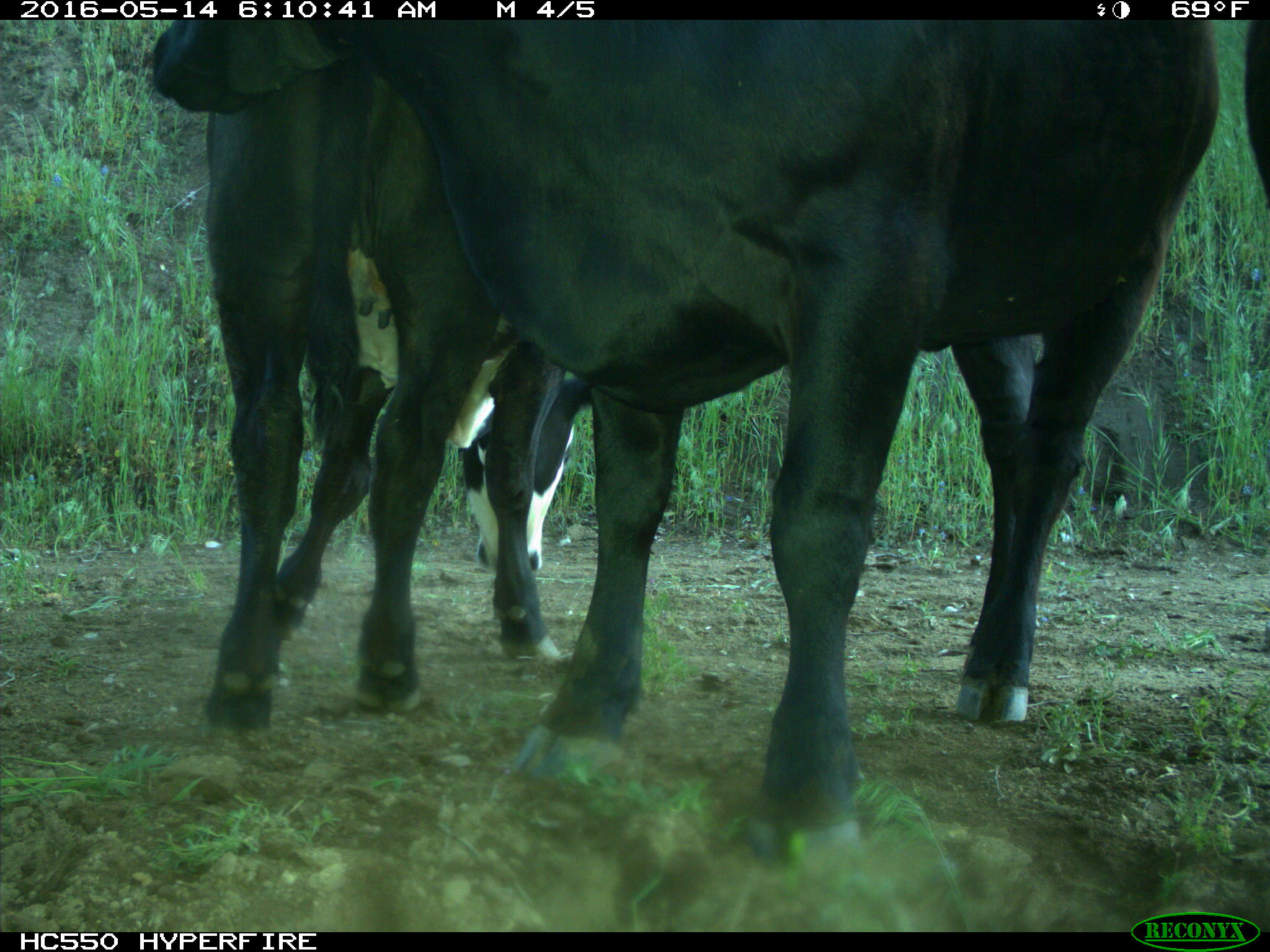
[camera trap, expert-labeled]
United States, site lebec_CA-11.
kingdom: Animalia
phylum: Chordata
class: Mammalia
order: Artiodactyla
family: Bovidae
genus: Bos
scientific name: Bos taurus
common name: domestic cow